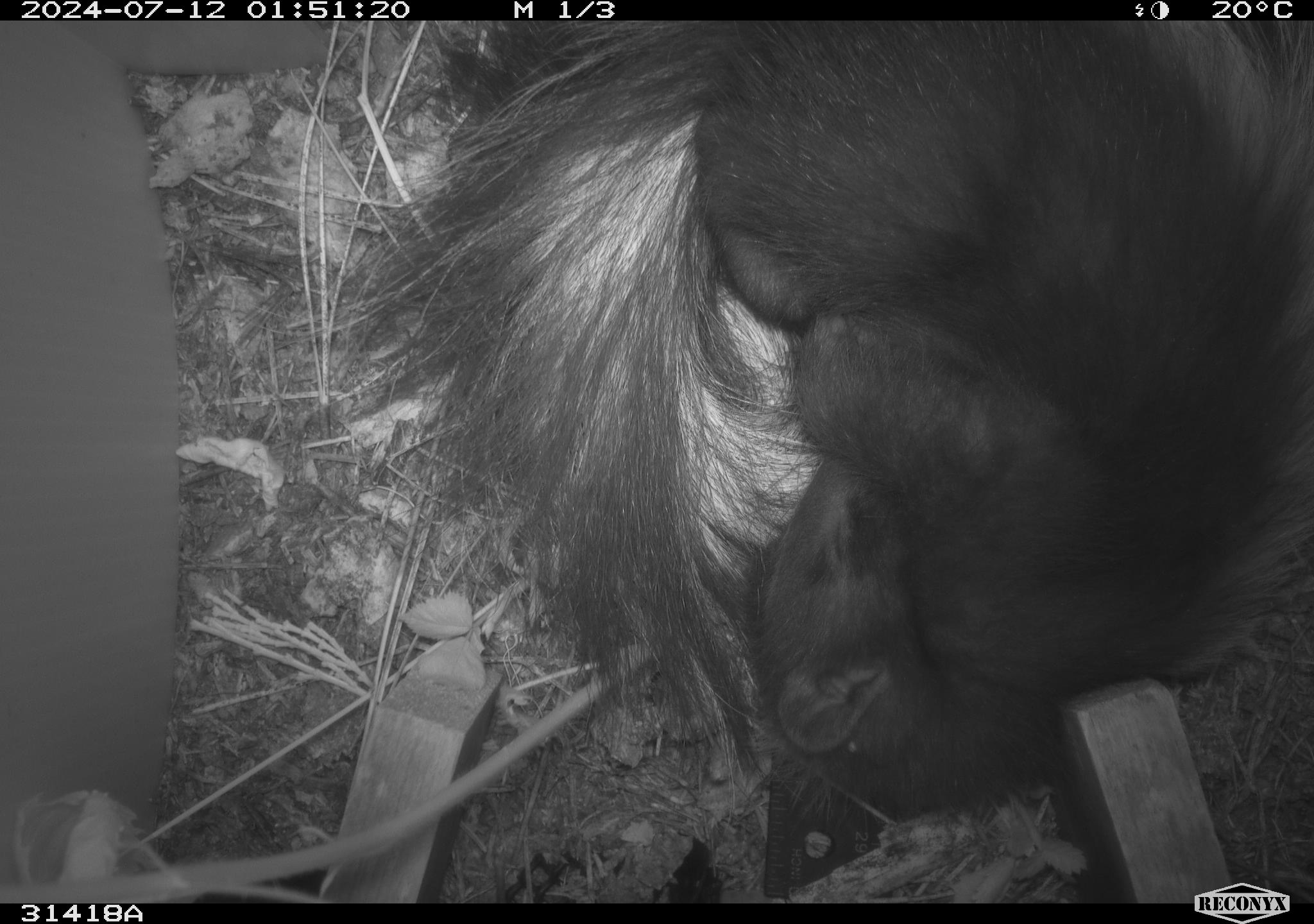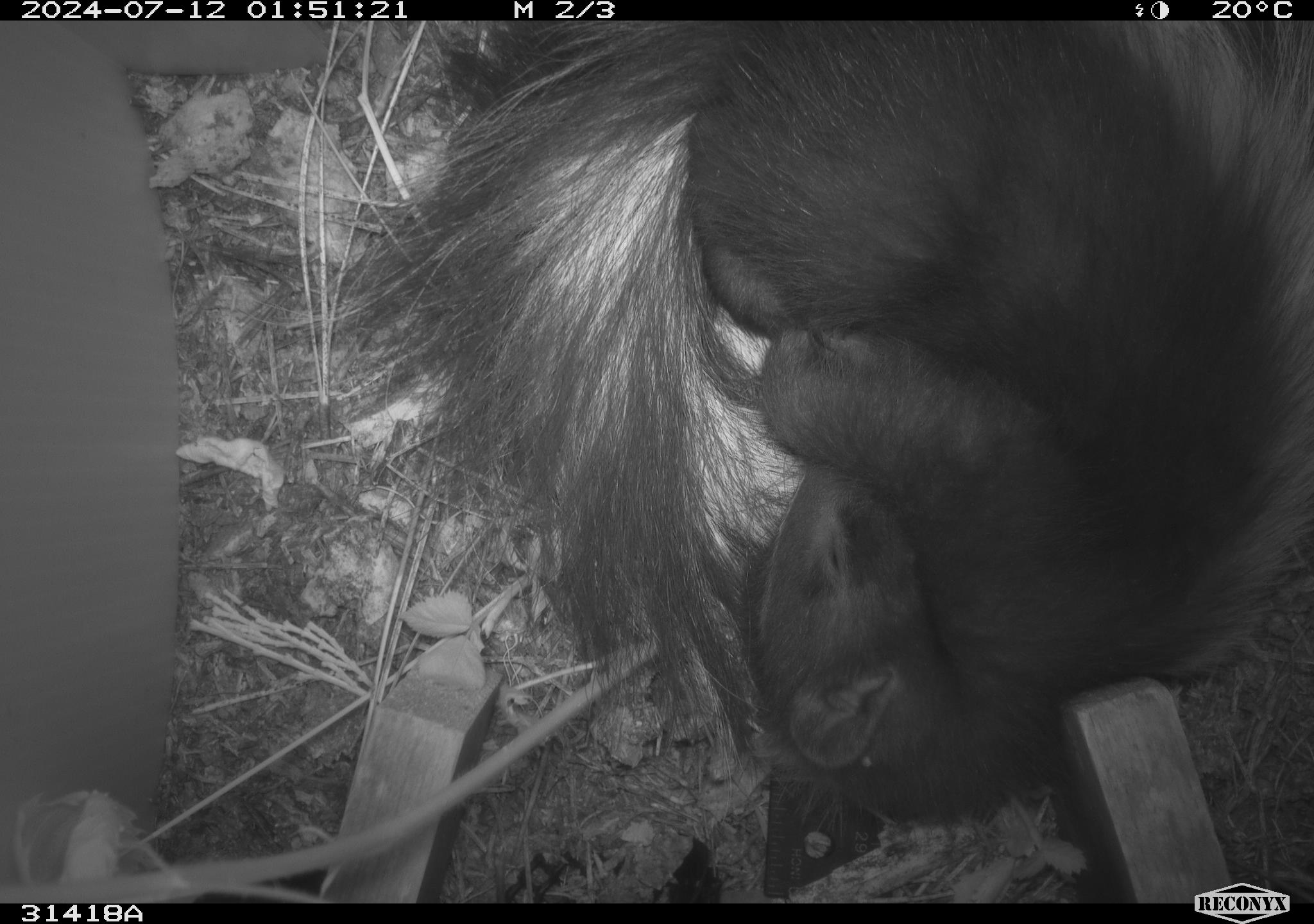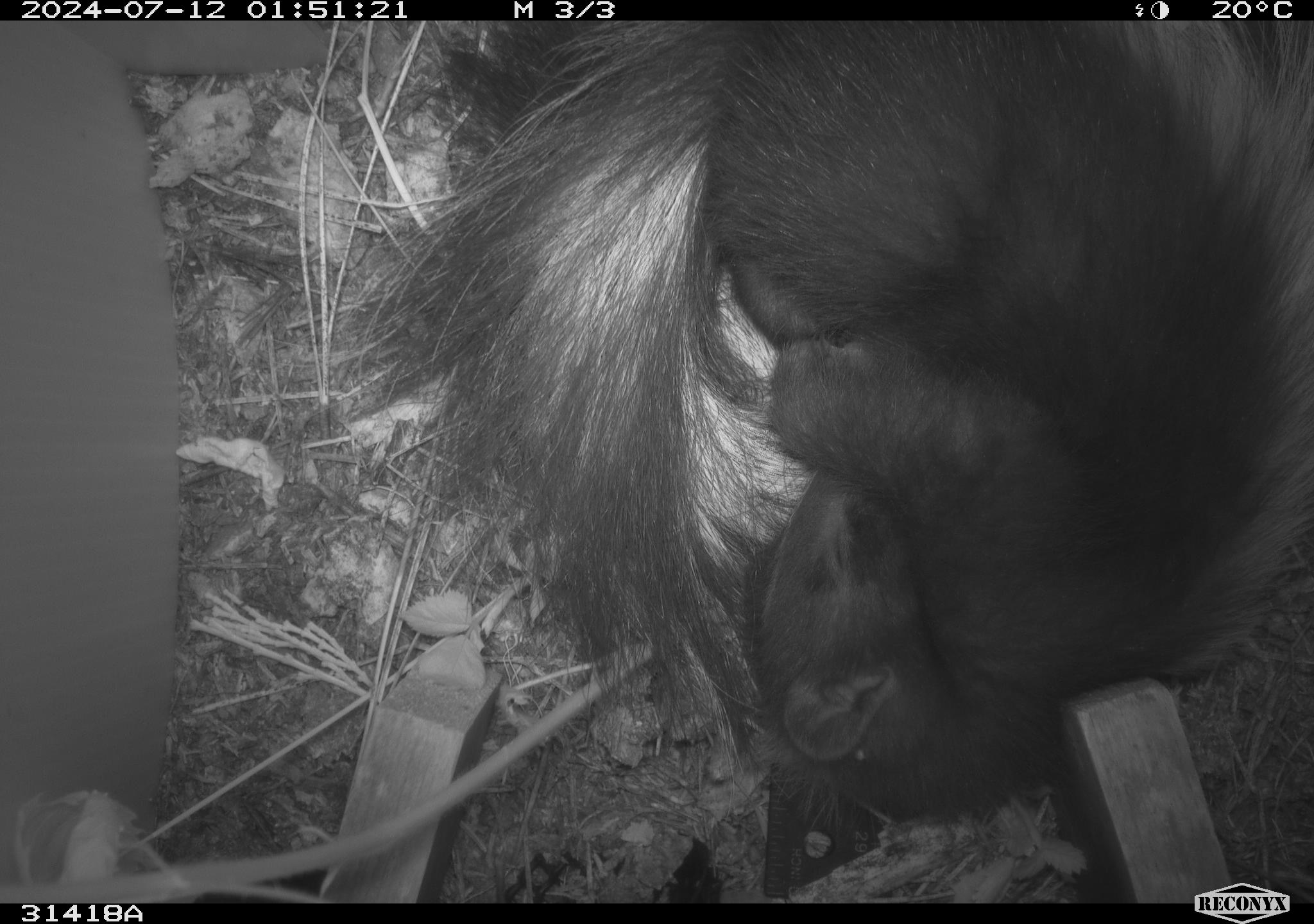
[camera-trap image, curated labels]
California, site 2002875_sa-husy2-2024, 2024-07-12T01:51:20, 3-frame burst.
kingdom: Animalia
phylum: Chordata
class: Mammalia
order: Carnivora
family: Mephitidae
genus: Mephitis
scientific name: Mephitis mephitis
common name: striped skunk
Striped skunk (Mephitis mephitis).